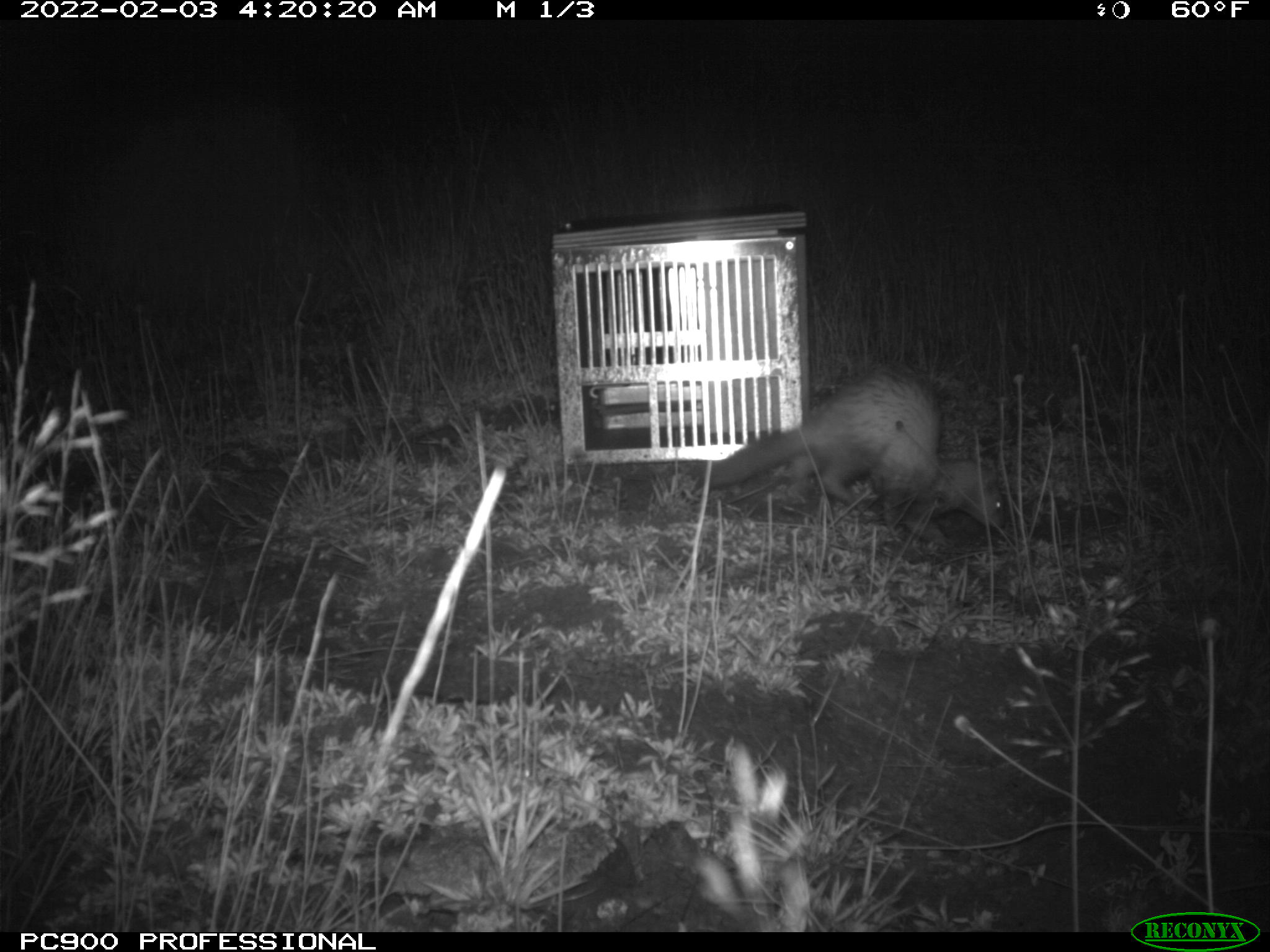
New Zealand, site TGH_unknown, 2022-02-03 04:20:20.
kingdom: Animalia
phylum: Chordata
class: Mammalia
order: Carnivora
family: Mustelidae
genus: Mustela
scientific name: Mustela furo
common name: ferret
Ferret (Mustela furo).